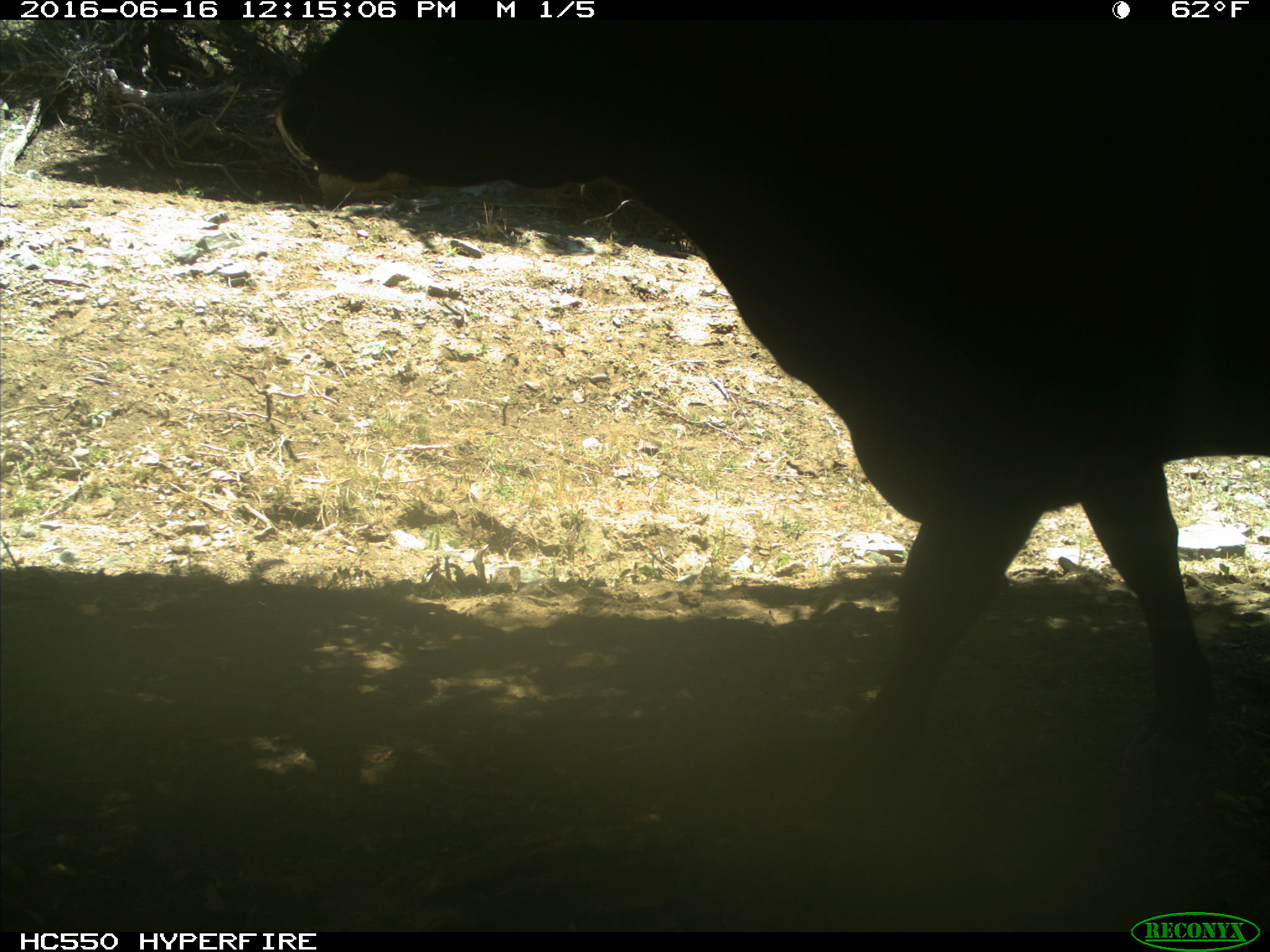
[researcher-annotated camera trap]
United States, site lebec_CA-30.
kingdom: Animalia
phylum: Chordata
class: Mammalia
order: Artiodactyla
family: Bovidae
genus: Bos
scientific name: Bos taurus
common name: domestic cow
Bos taurus (domestic cow).